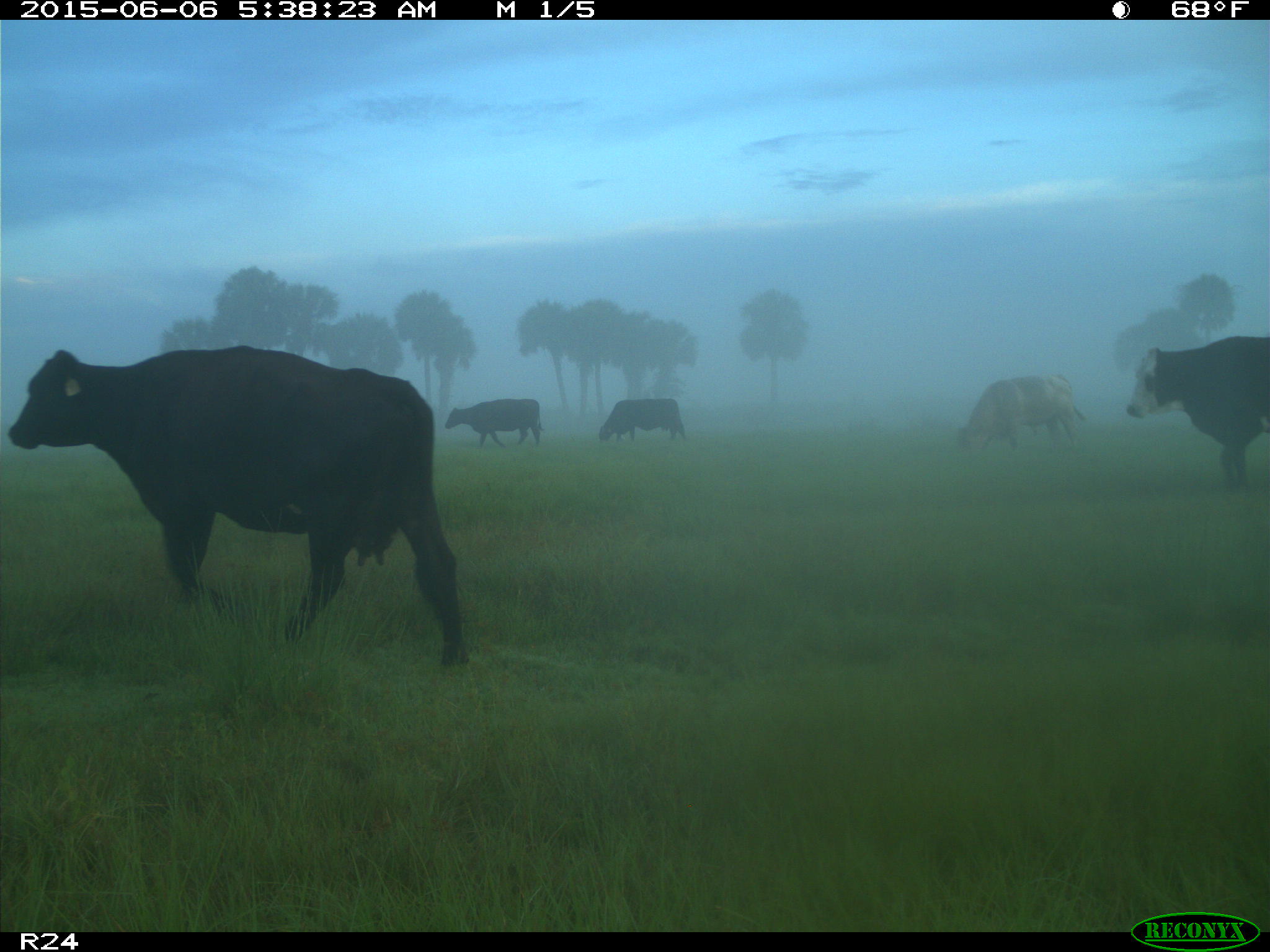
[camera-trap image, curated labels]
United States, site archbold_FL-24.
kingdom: Animalia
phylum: Chordata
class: Mammalia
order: Artiodactyla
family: Bovidae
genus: Bos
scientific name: Bos taurus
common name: domestic cow